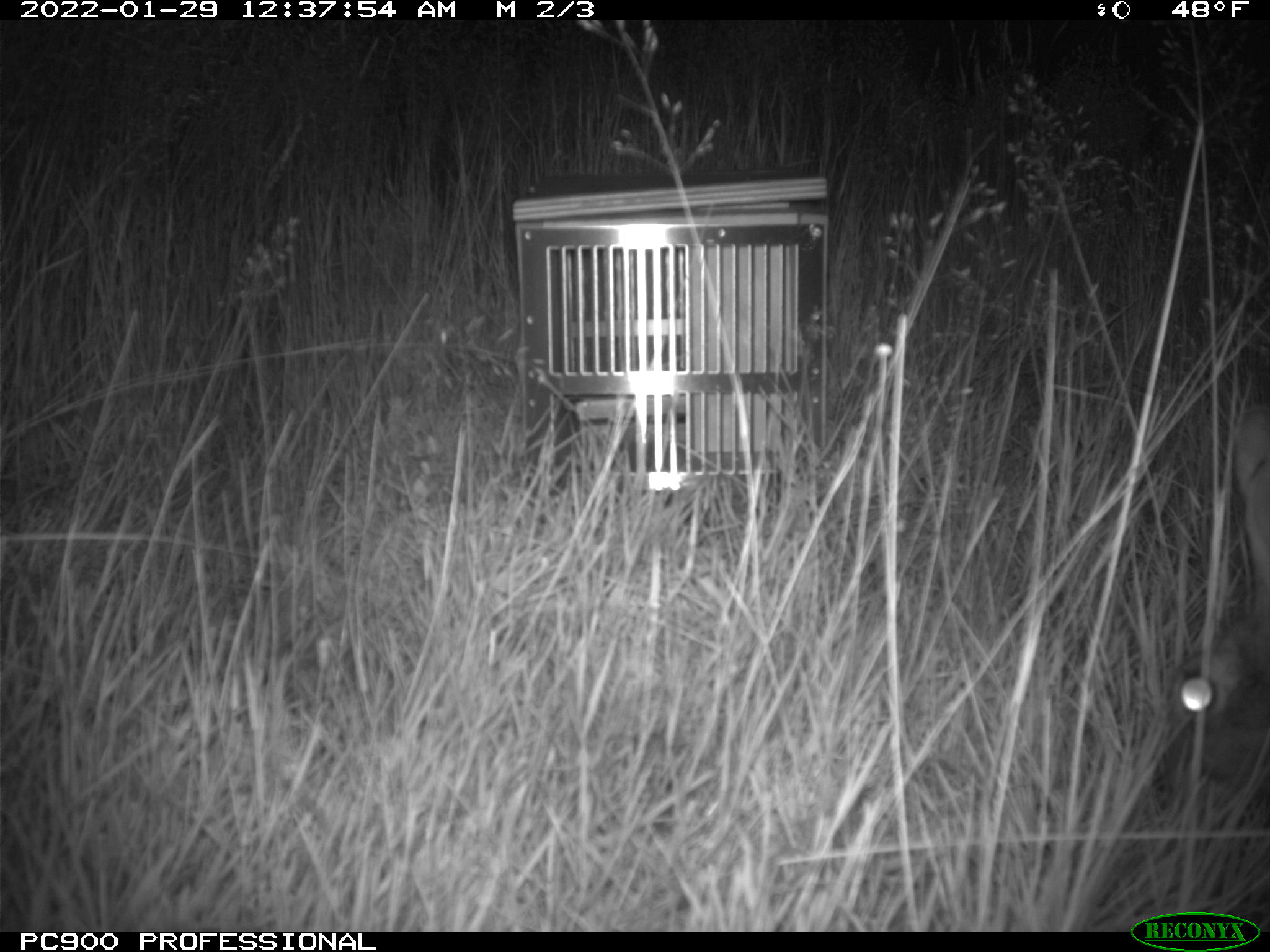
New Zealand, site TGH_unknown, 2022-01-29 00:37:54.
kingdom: Animalia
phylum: Chordata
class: Mammalia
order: Lagomorpha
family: Leporidae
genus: Oryctolagus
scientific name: Oryctolagus cuniculus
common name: european rabbit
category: rabbit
Rabbit (european rabbit) (Oryctolagus cuniculus).